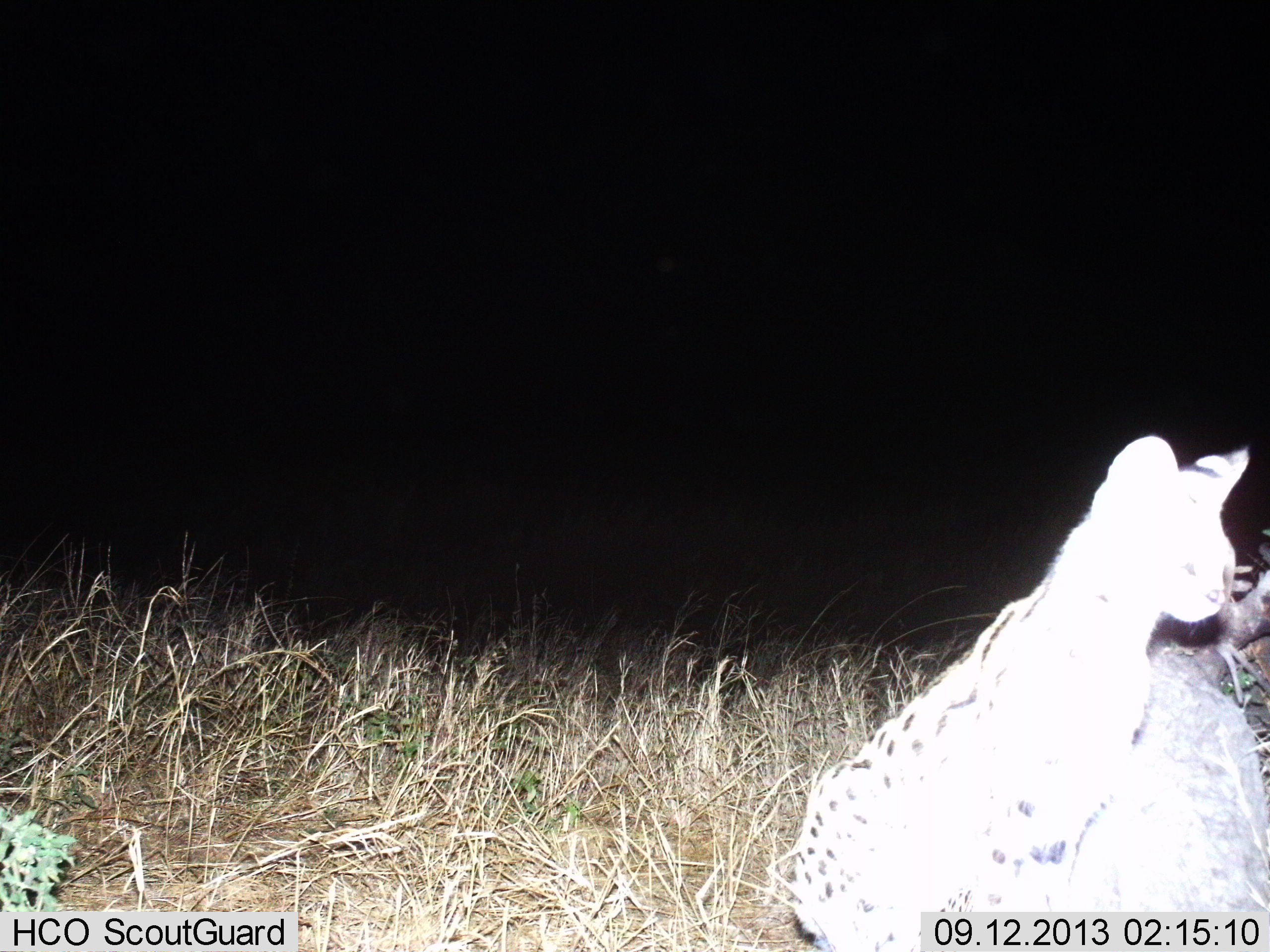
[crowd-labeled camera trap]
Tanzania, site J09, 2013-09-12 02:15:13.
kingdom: Animalia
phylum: Chordata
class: Mammalia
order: Carnivora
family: Felidae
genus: Leptailurus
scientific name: Leptailurus serval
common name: serval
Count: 1.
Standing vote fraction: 60%.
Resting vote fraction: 10%.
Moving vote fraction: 30%.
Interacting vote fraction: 0%.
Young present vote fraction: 0%.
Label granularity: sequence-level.